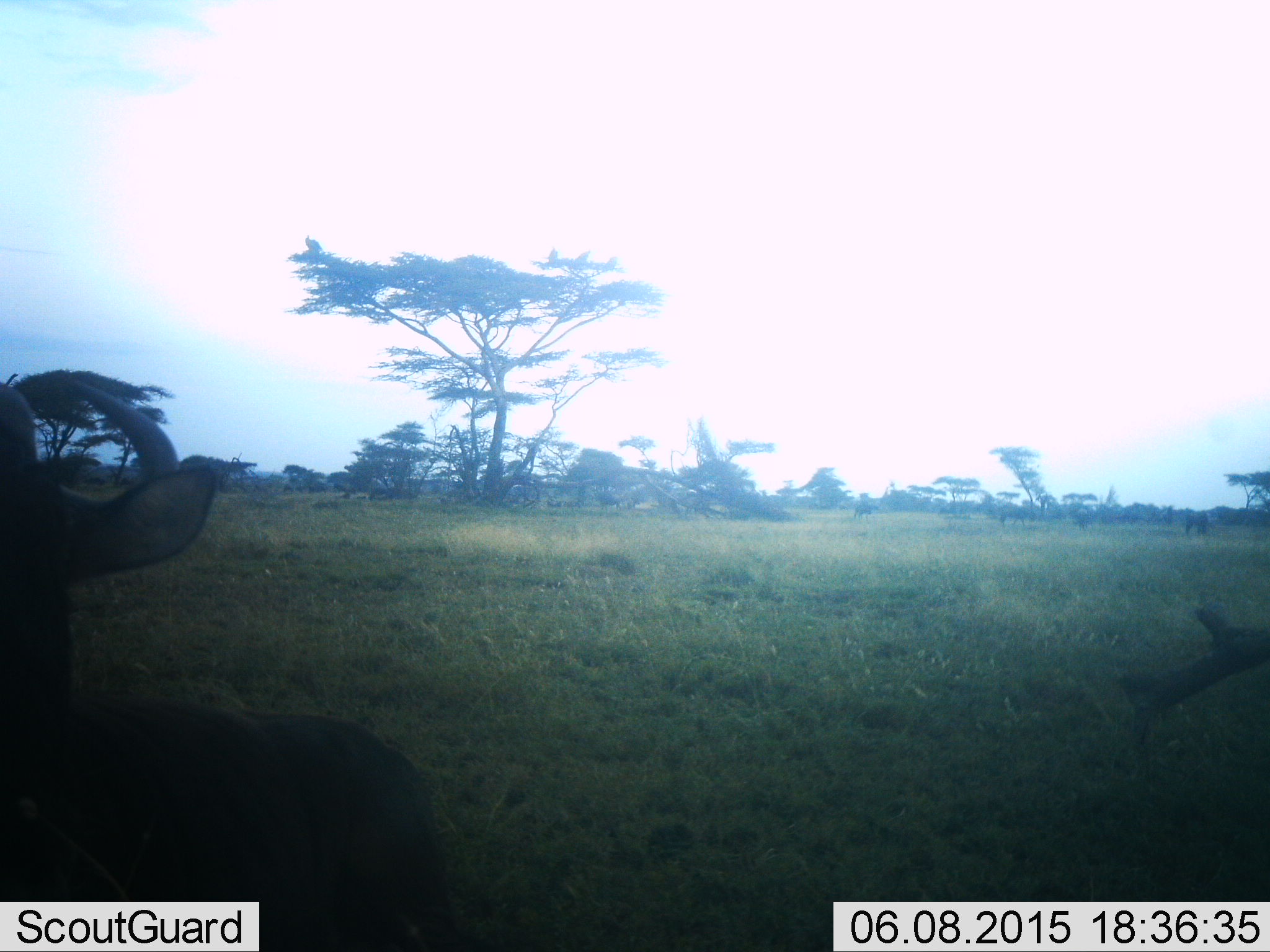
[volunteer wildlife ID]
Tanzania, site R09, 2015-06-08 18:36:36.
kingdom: Animalia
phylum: Chordata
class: Mammalia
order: Artiodactyla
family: Bovidae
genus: Connochaetes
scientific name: Connochaetes taurinus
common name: blue wildebeest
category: wildebeest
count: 1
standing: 73%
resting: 27%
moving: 0%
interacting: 0%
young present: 0%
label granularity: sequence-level